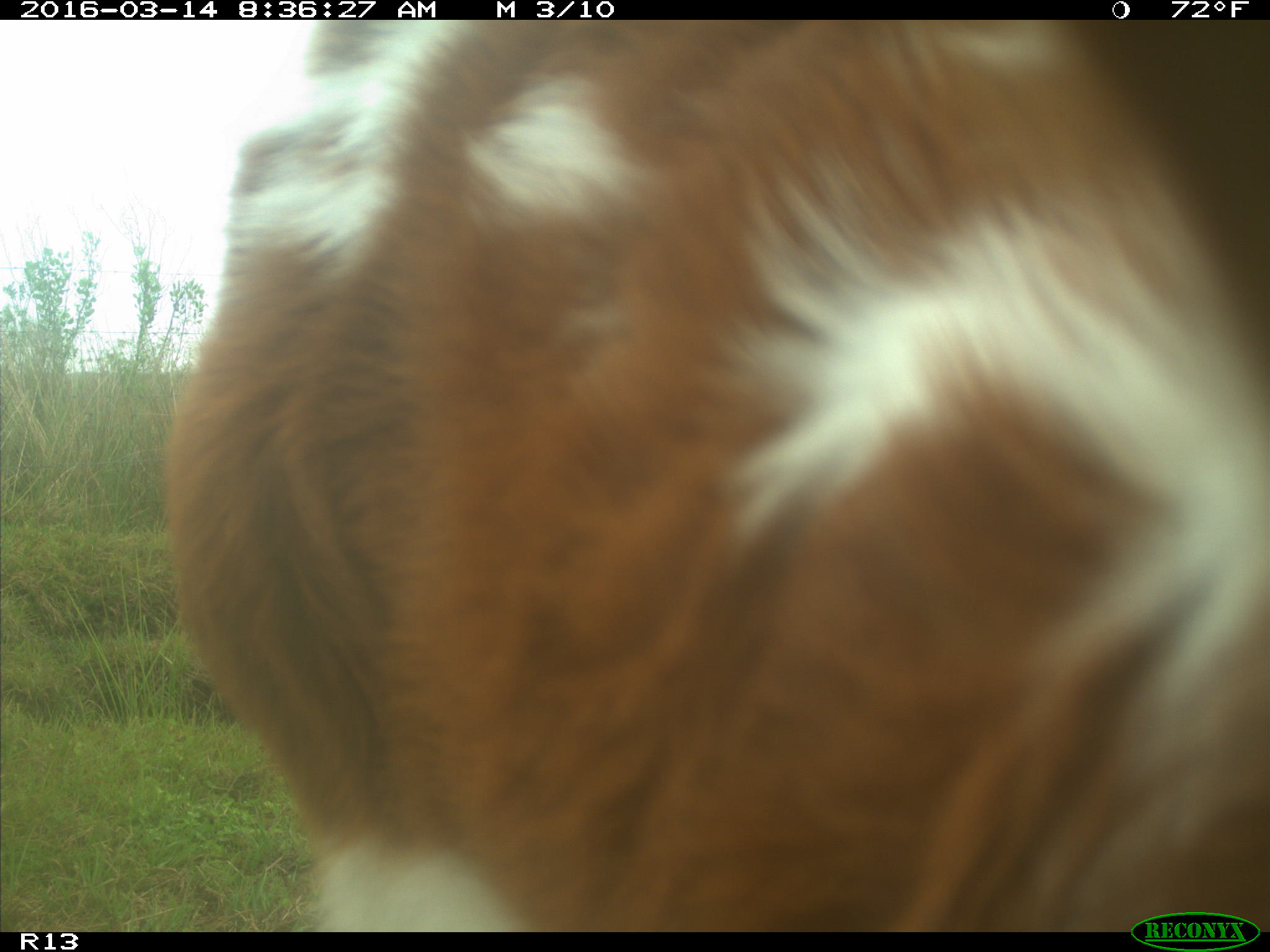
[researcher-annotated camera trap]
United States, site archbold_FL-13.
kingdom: Animalia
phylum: Chordata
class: Mammalia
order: Artiodactyla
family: Bovidae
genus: Bos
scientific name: Bos taurus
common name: domestic cow